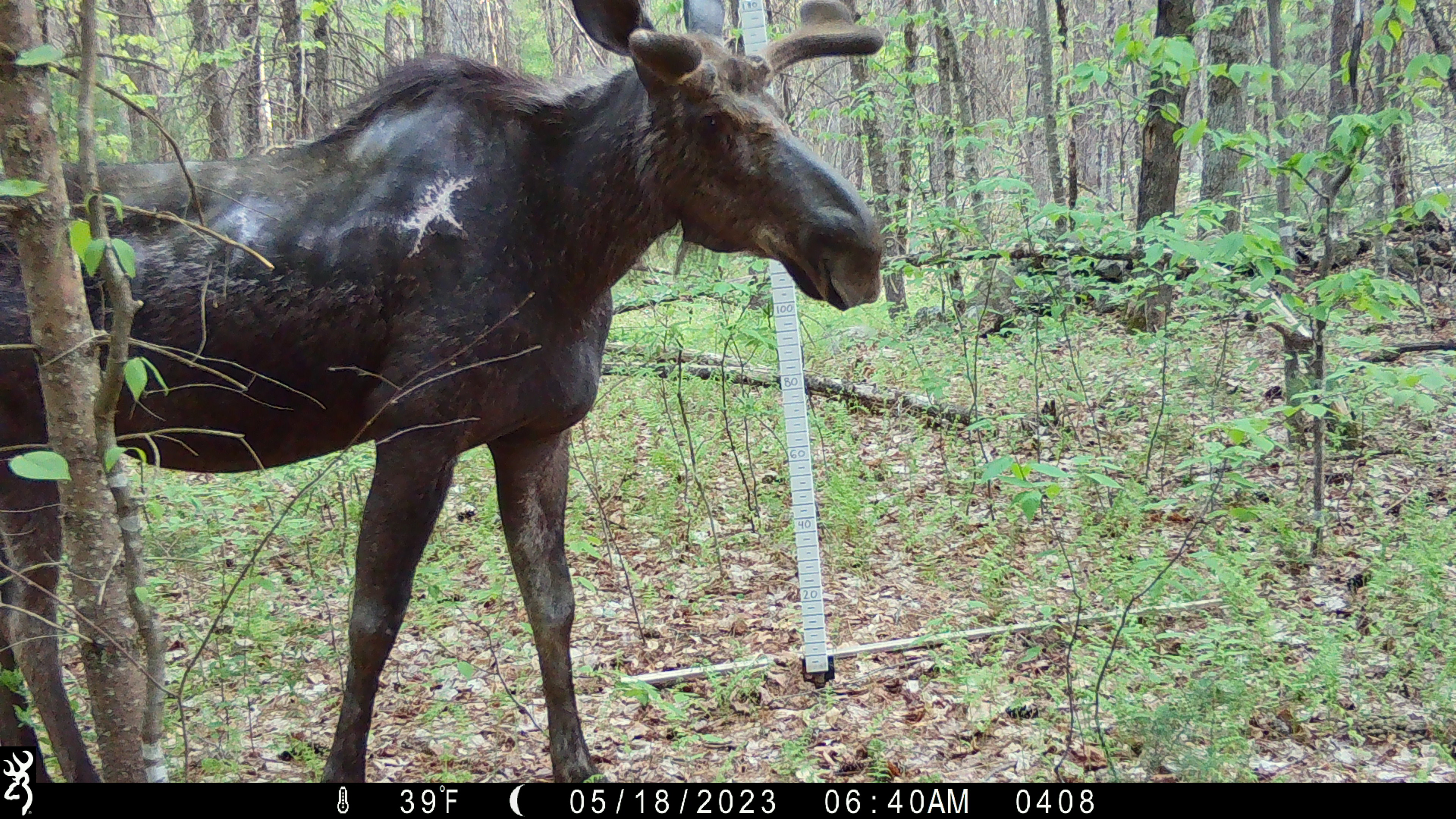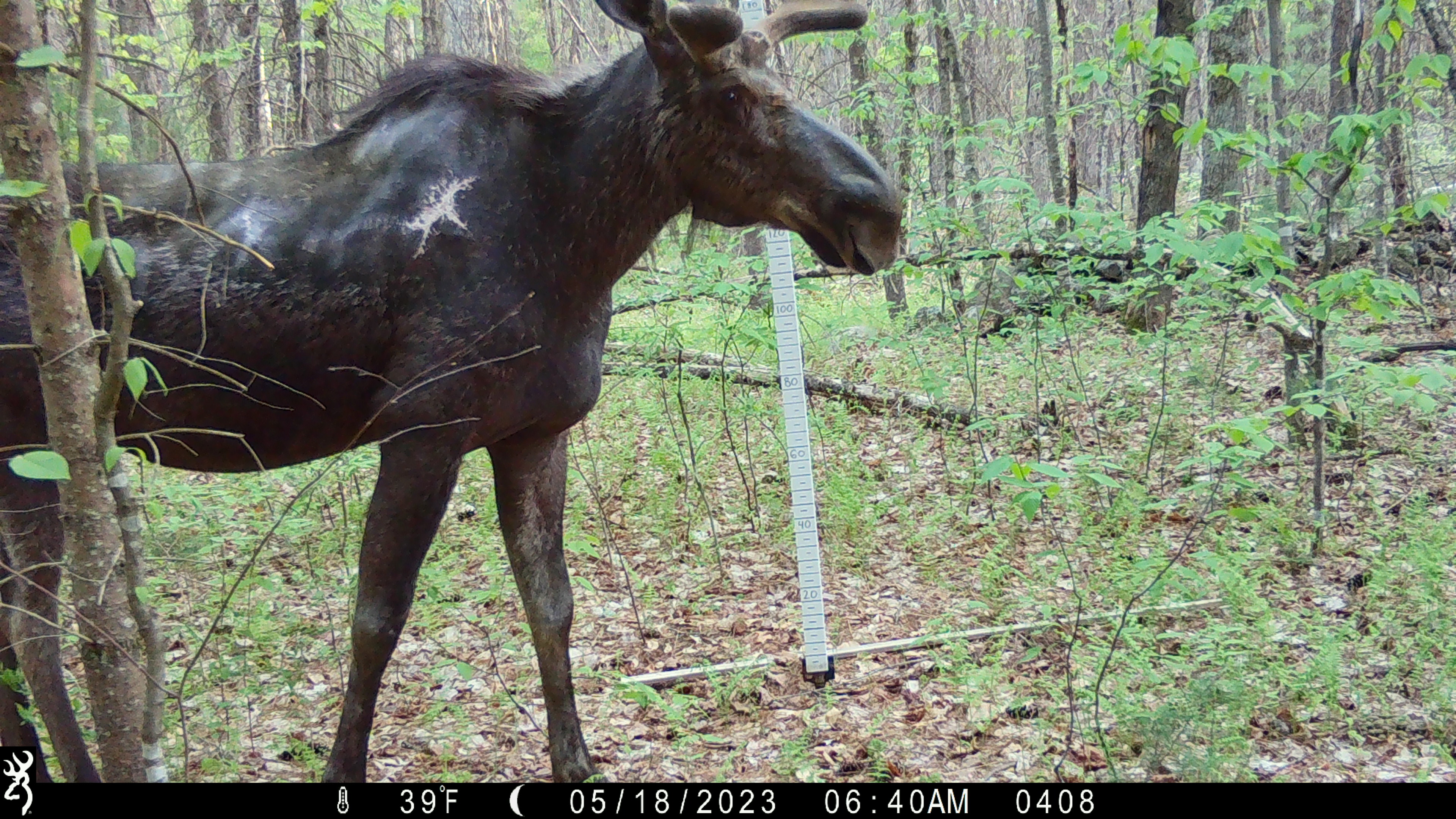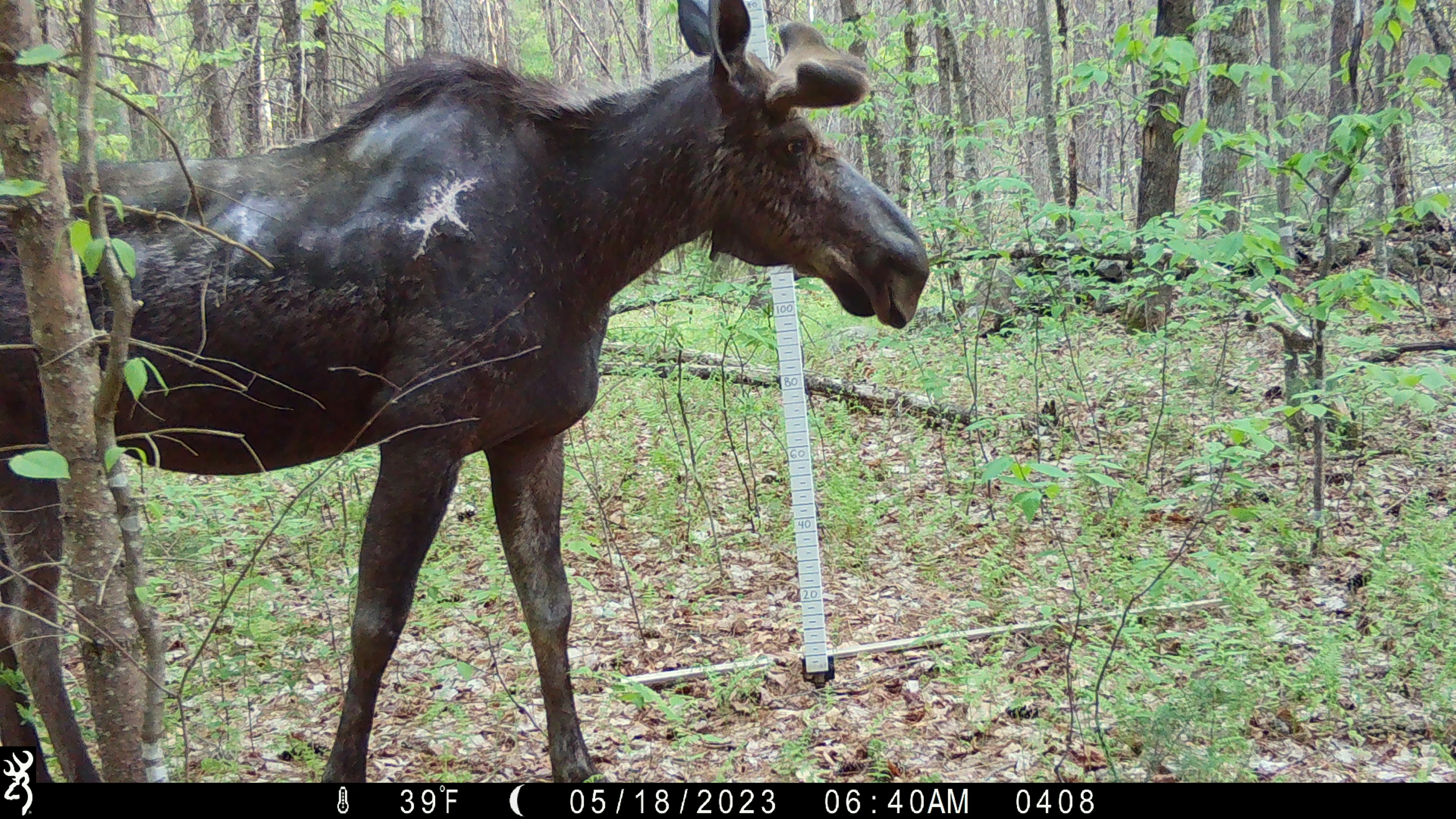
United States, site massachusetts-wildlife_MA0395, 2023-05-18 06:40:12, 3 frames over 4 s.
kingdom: Animalia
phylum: Chordata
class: Mammalia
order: Artiodactyla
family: Cervidae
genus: Alces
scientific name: Alces alces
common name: moose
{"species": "moose (Alces alces)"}